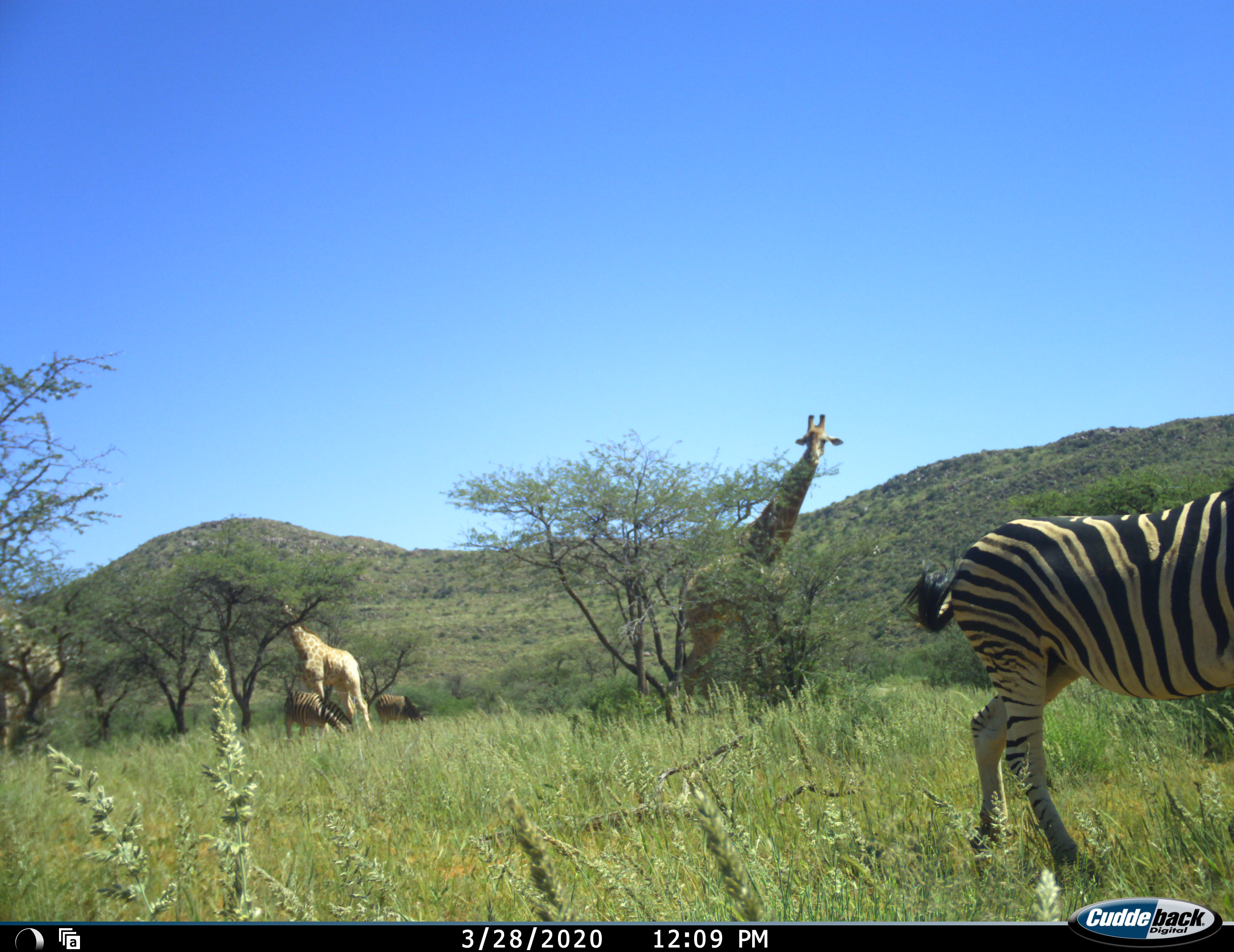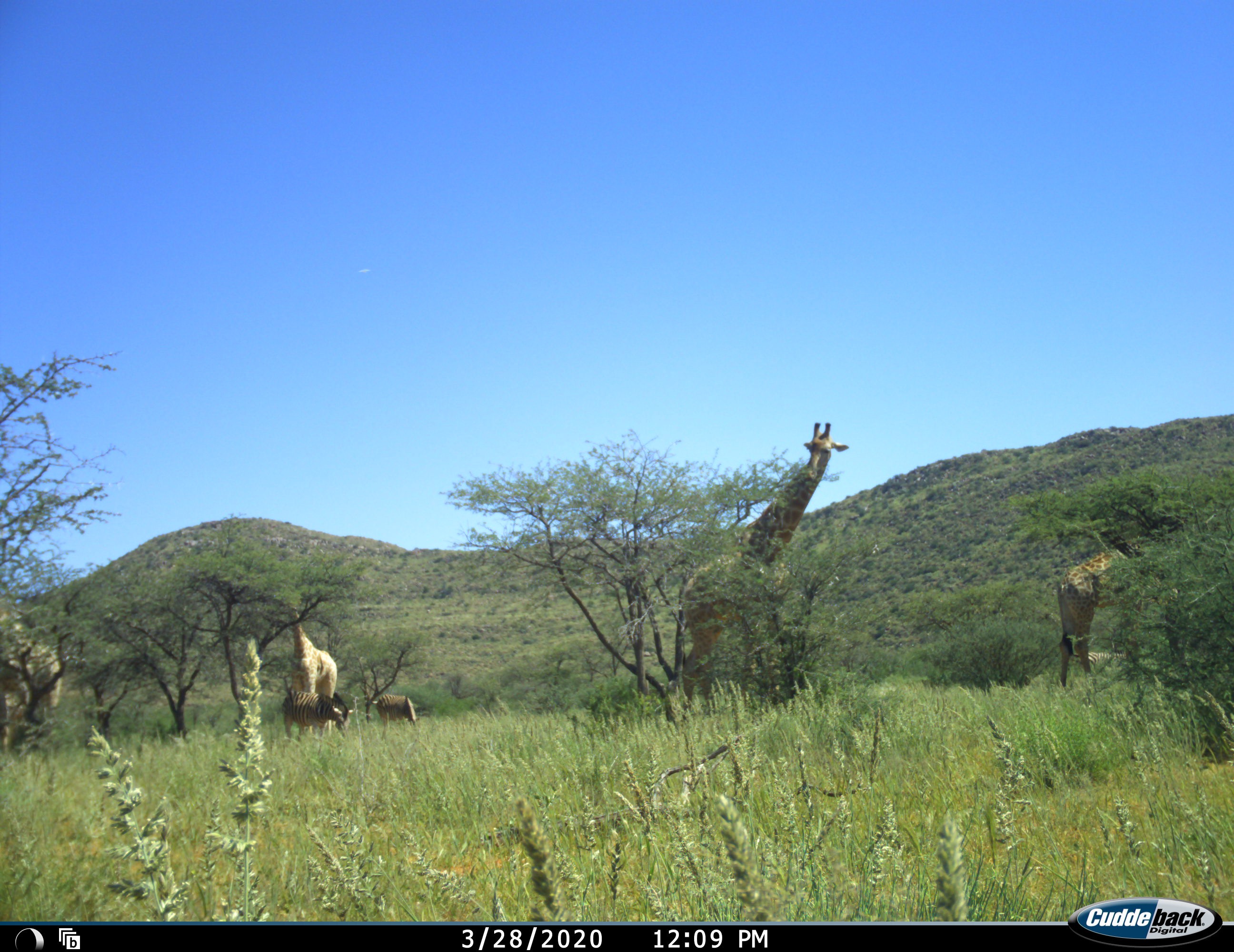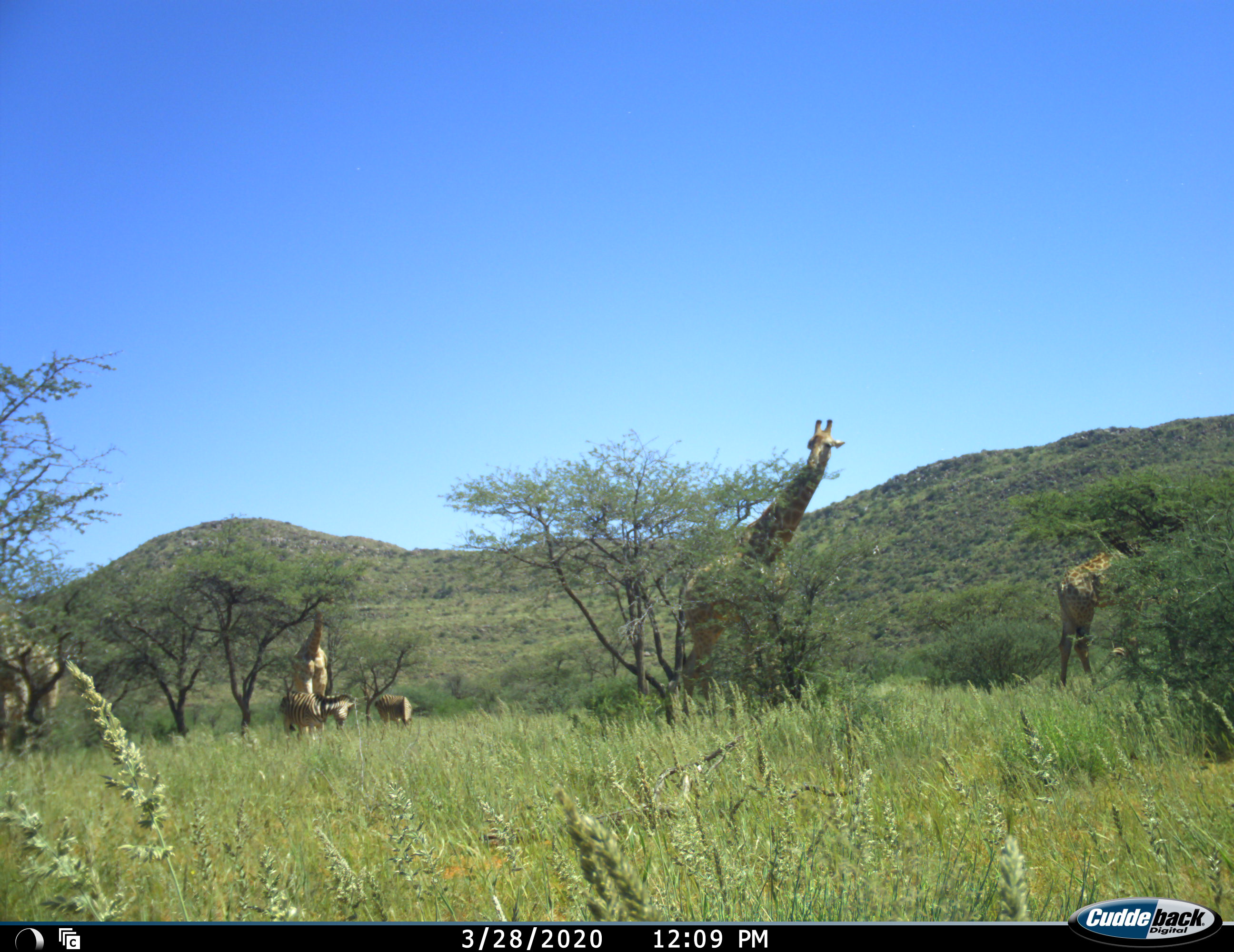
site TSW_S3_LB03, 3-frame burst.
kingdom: Animalia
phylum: Chordata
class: Mammalia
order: Artiodactyla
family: Giraffidae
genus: Giraffa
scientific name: Giraffa camelopardalis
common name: giraffe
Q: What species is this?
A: Giraffe (Giraffa camelopardalis).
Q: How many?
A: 4.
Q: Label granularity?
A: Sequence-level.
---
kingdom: Animalia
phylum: Chordata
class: Mammalia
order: Perissodactyla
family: Equidae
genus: Equus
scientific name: Equus quagga burchellii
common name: burchell's zebra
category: zebraburchells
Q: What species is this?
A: Zebraburchells (burchell's zebra) (Equus quagga burchellii).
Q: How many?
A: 3.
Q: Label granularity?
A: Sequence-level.